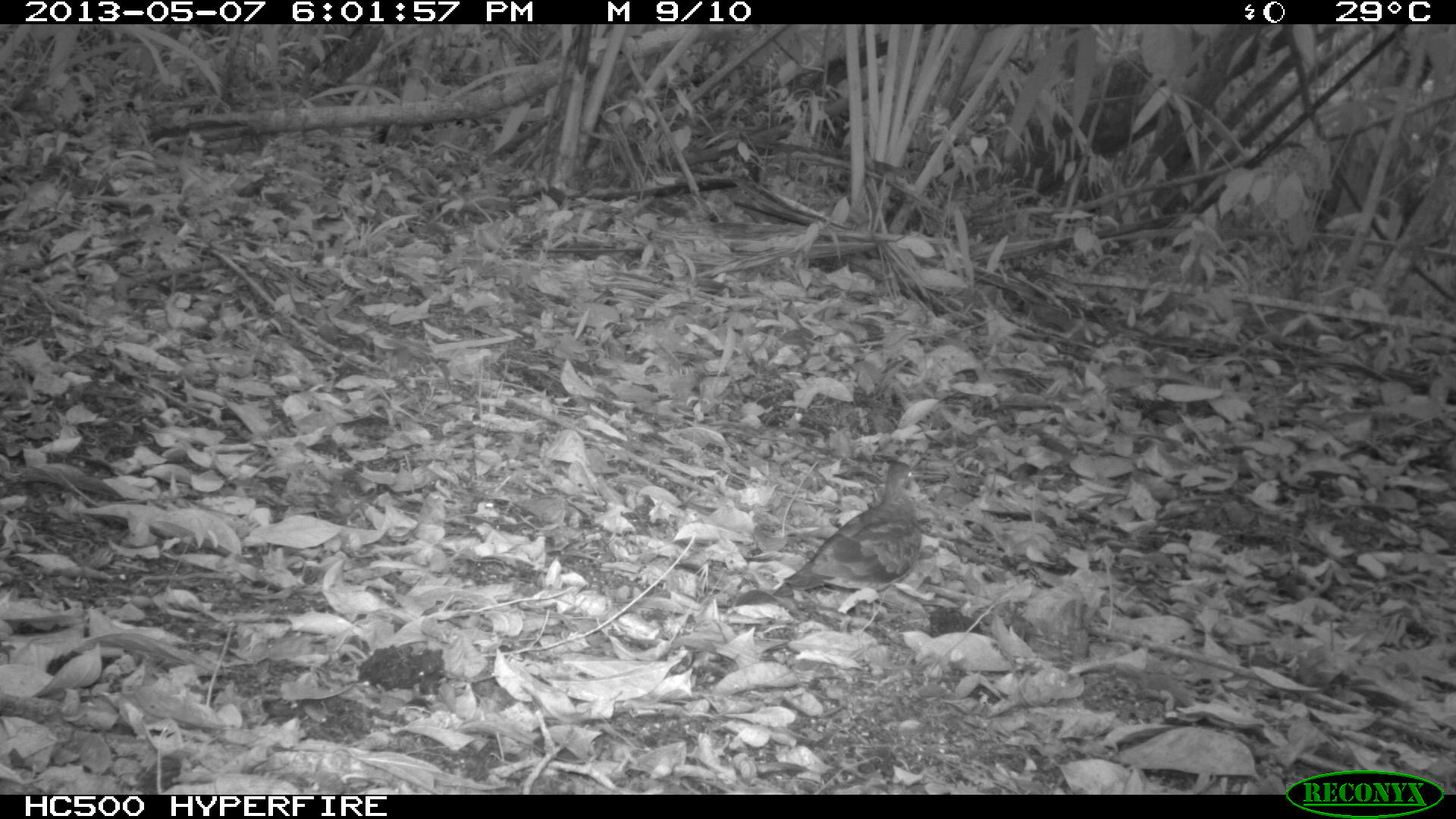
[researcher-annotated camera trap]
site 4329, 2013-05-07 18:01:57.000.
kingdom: Animalia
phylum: Chordata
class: Aves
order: Columbiformes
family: Columbidae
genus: Geotrygon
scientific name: Geotrygon montana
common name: ruddy quail-dove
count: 1